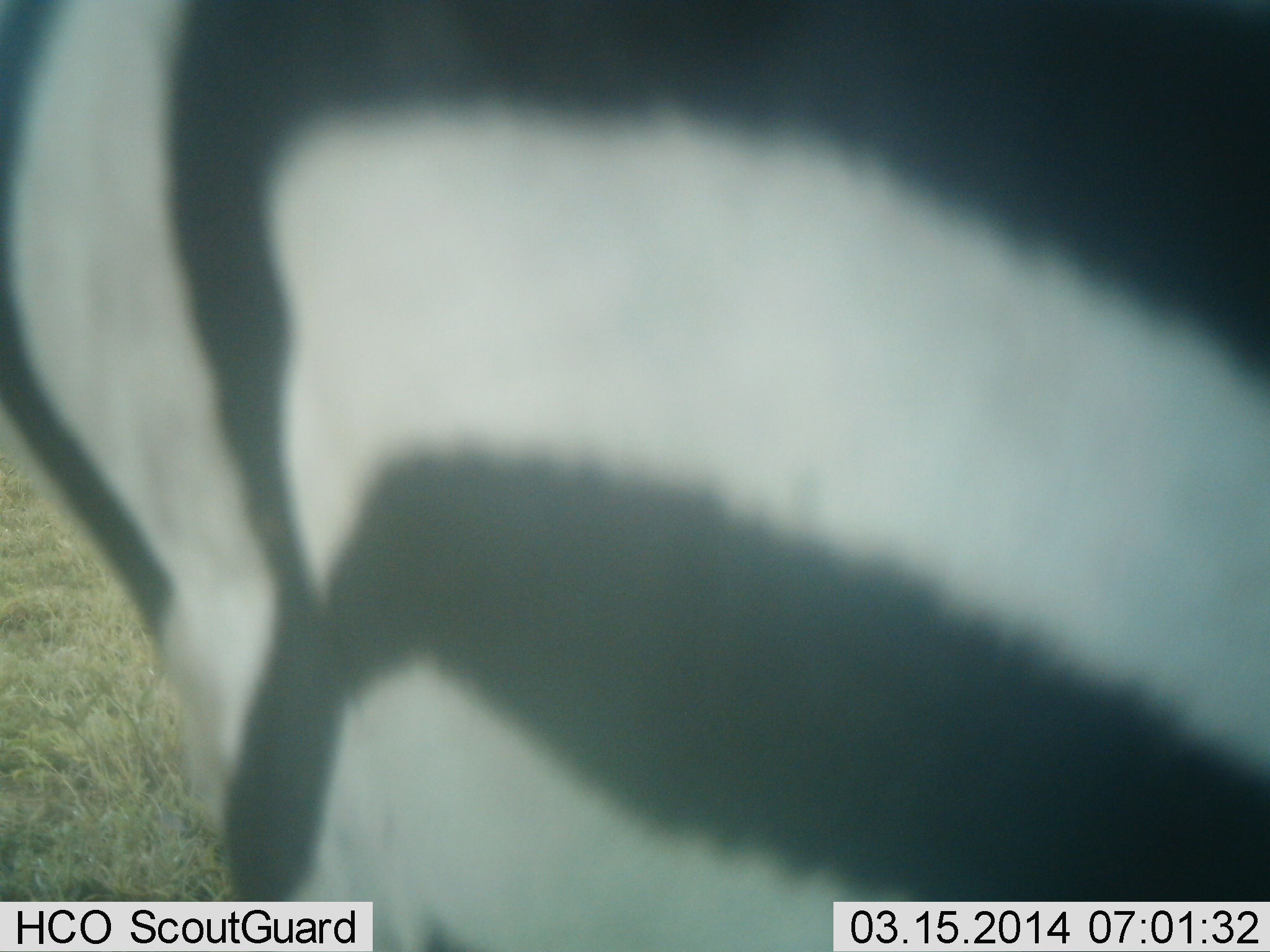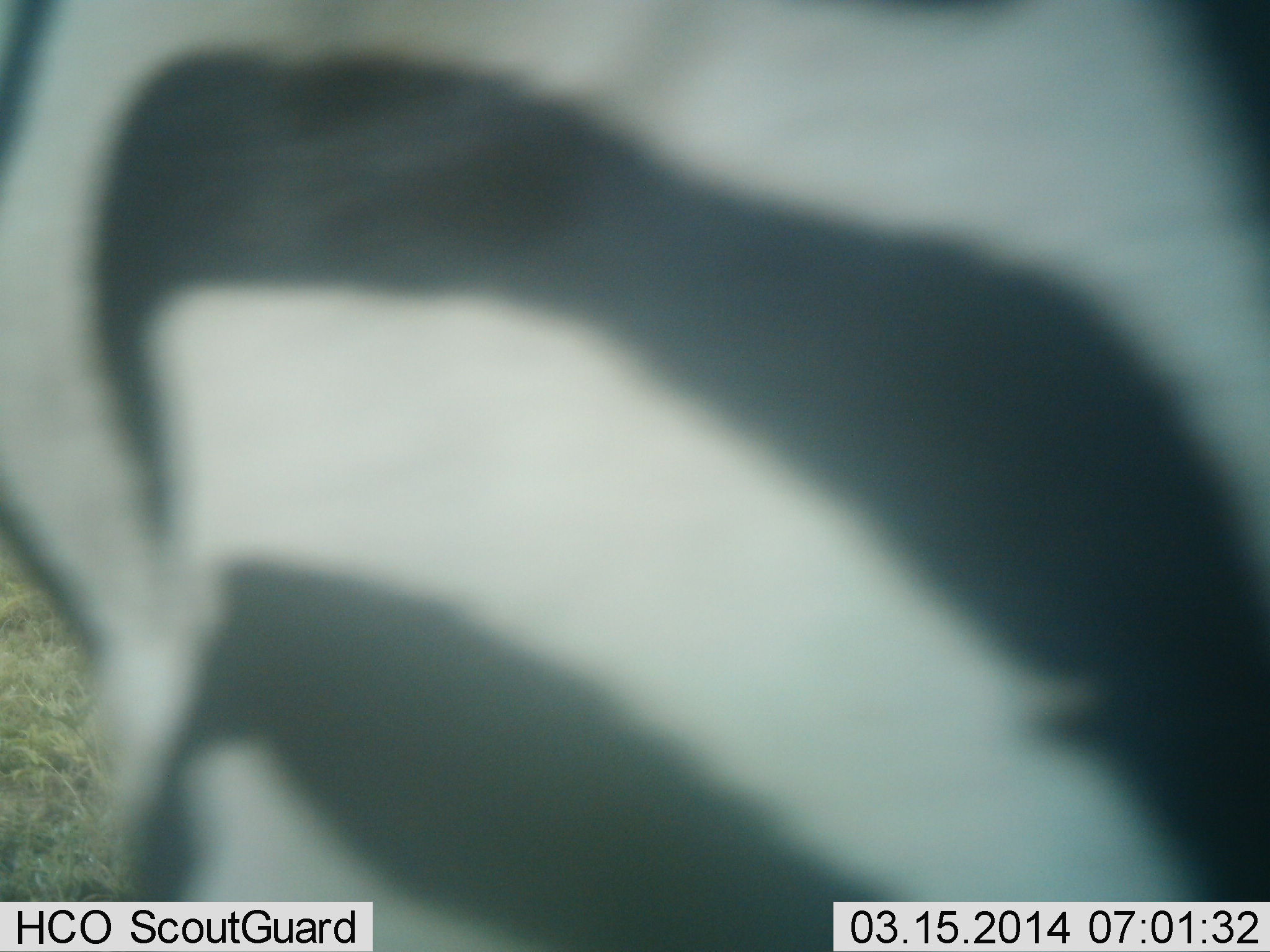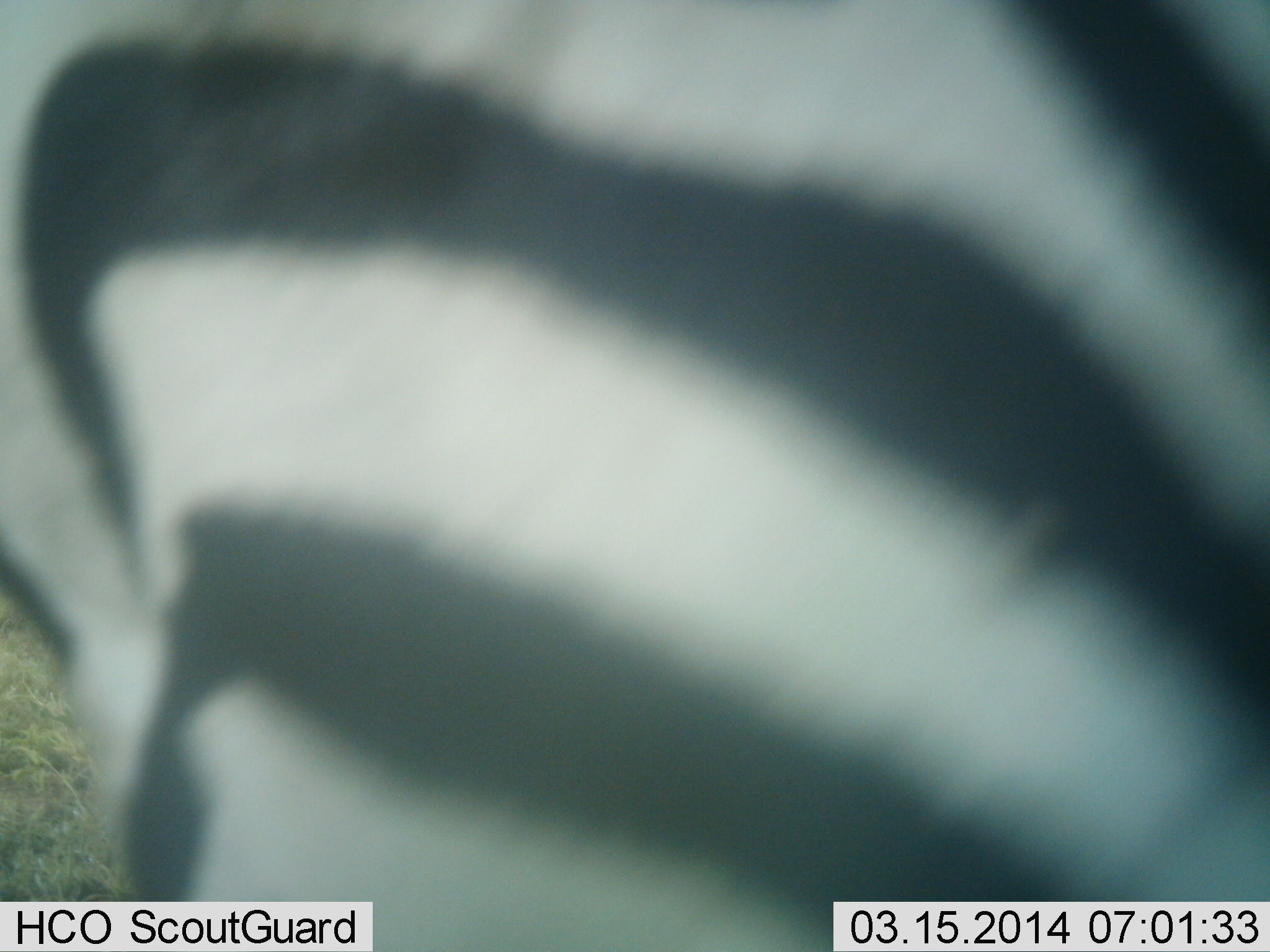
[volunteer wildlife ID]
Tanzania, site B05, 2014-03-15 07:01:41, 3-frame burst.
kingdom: Animalia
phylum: Chordata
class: Mammalia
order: Perissodactyla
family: Equidae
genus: Equus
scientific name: Equus quagga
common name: plains zebra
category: zebra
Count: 1.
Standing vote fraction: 90%.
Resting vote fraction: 0%.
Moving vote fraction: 20%.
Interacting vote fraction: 0%.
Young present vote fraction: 0%.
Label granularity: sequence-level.